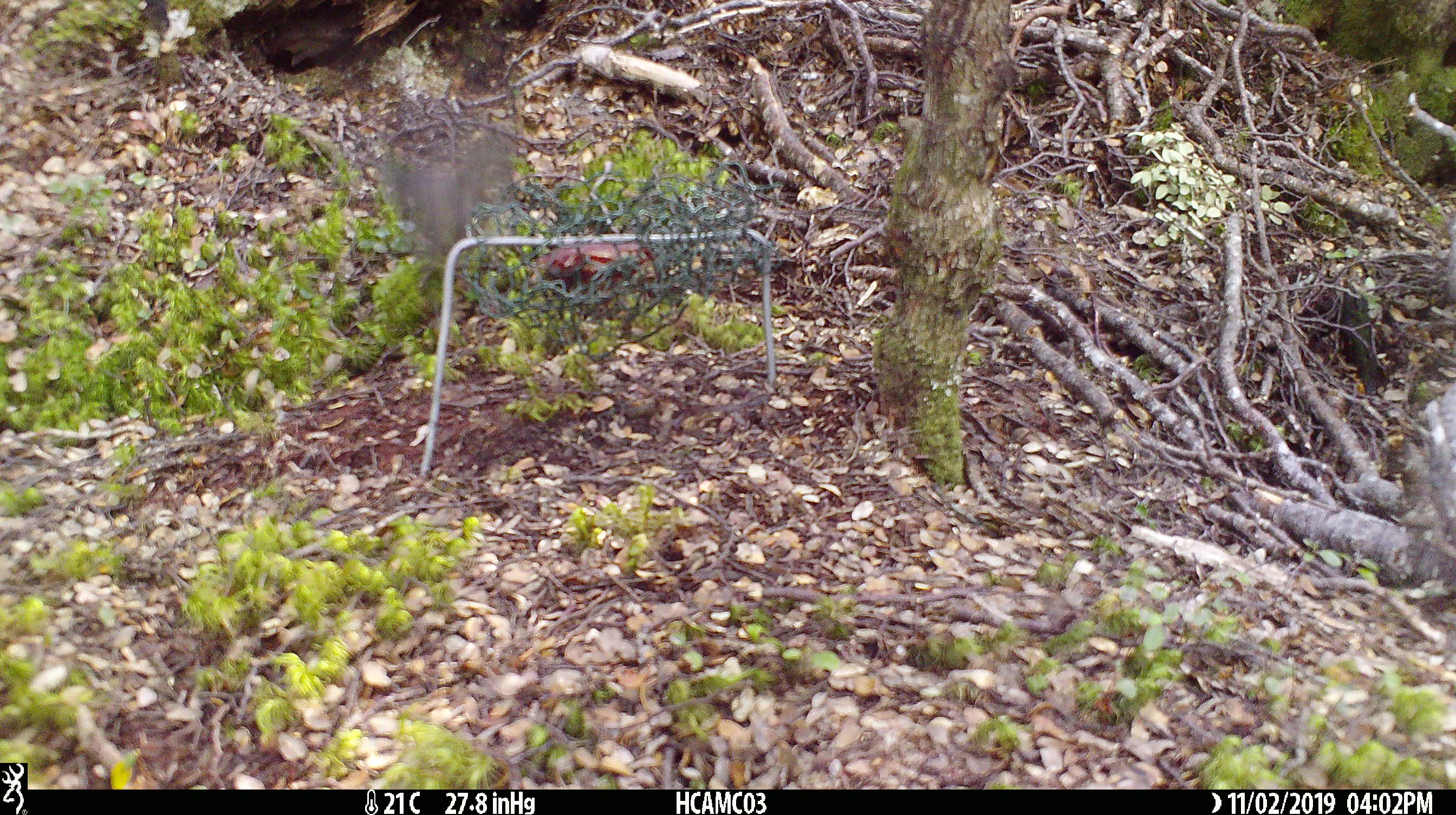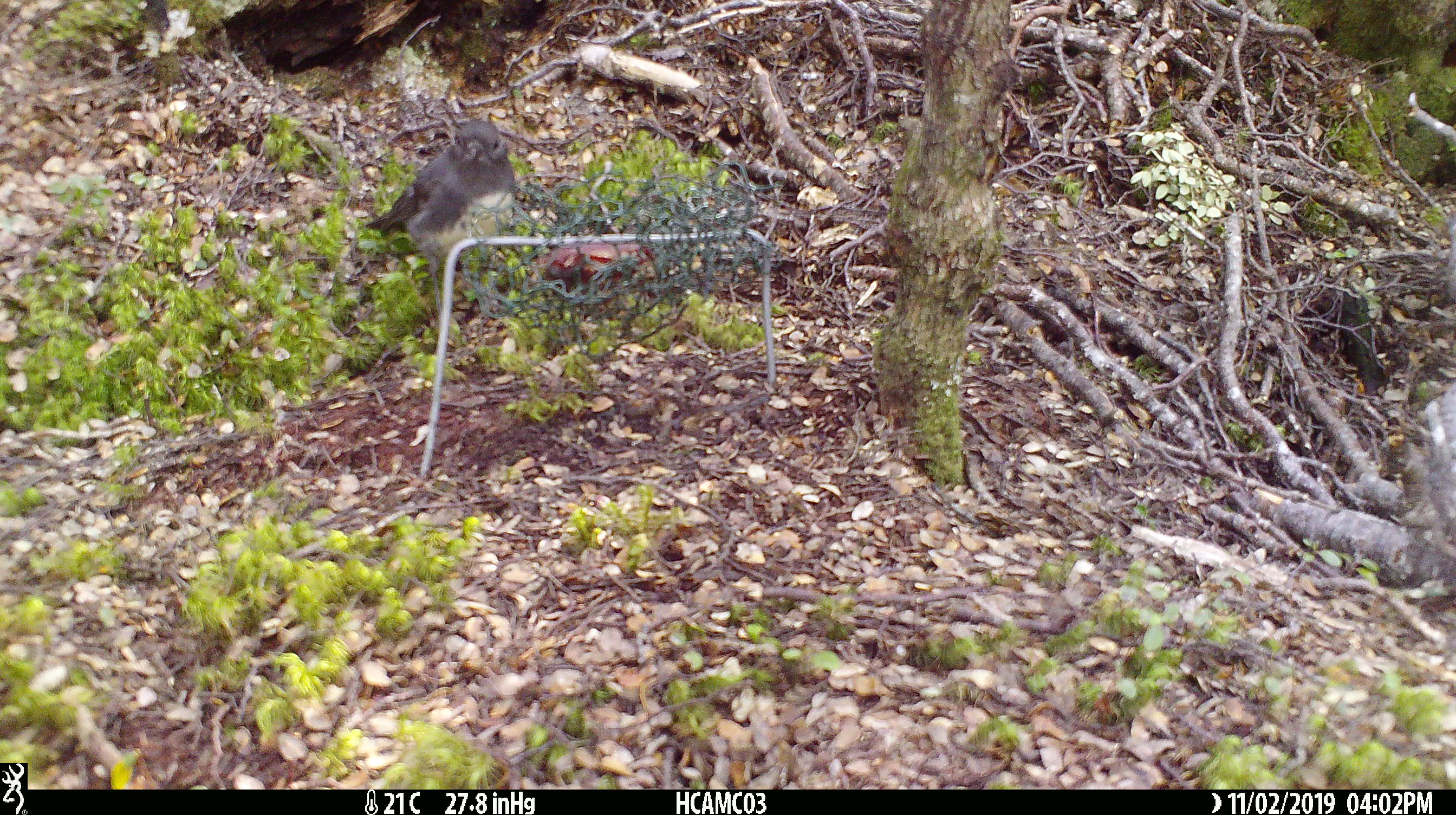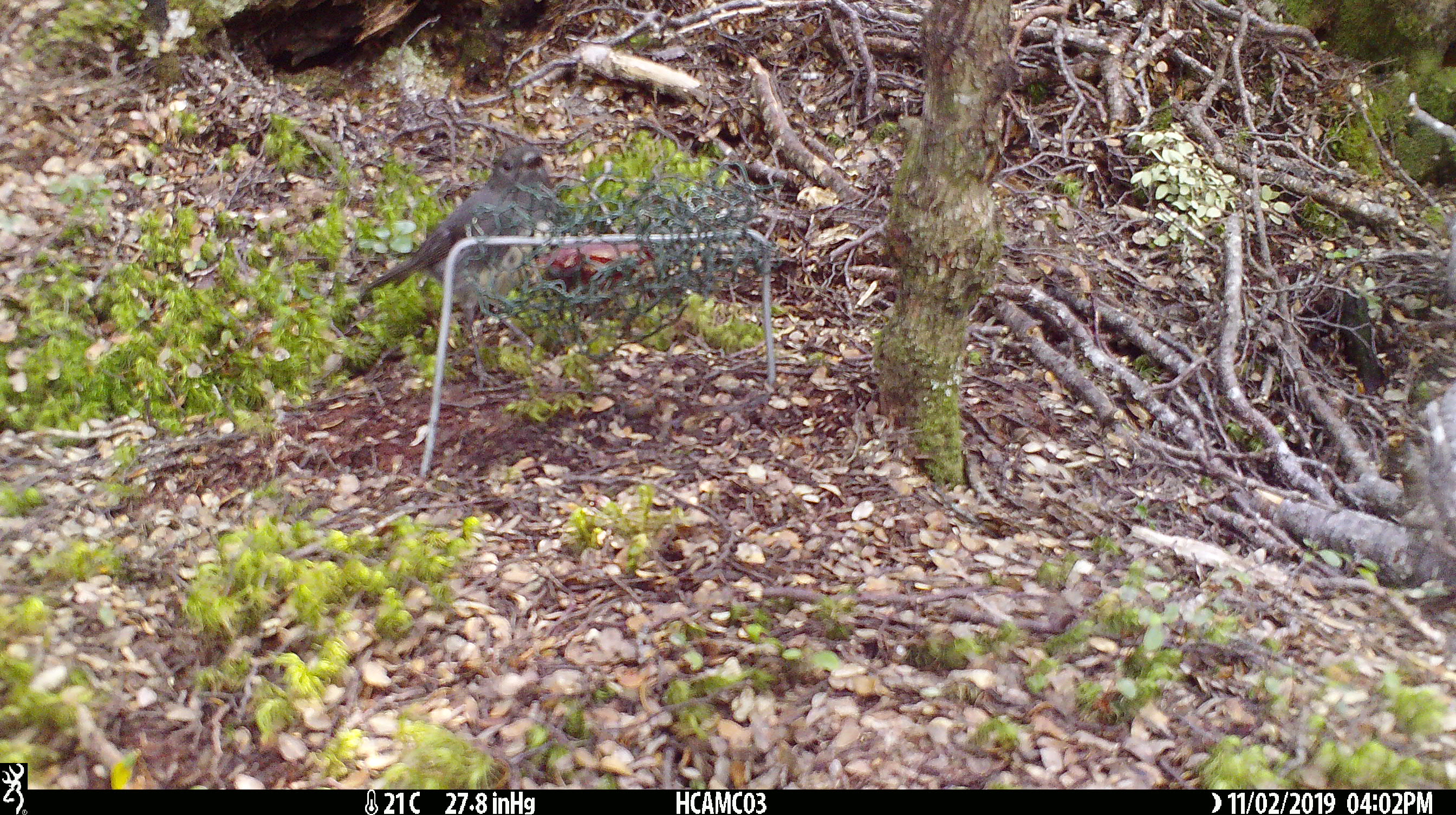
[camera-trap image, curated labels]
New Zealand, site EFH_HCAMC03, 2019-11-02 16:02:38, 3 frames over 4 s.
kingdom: Animalia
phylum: Chordata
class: Aves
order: Passeriformes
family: Petroicidae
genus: Petroica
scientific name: Petroica australis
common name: new zealand robin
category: robin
Robin (new zealand robin) (Petroica australis).